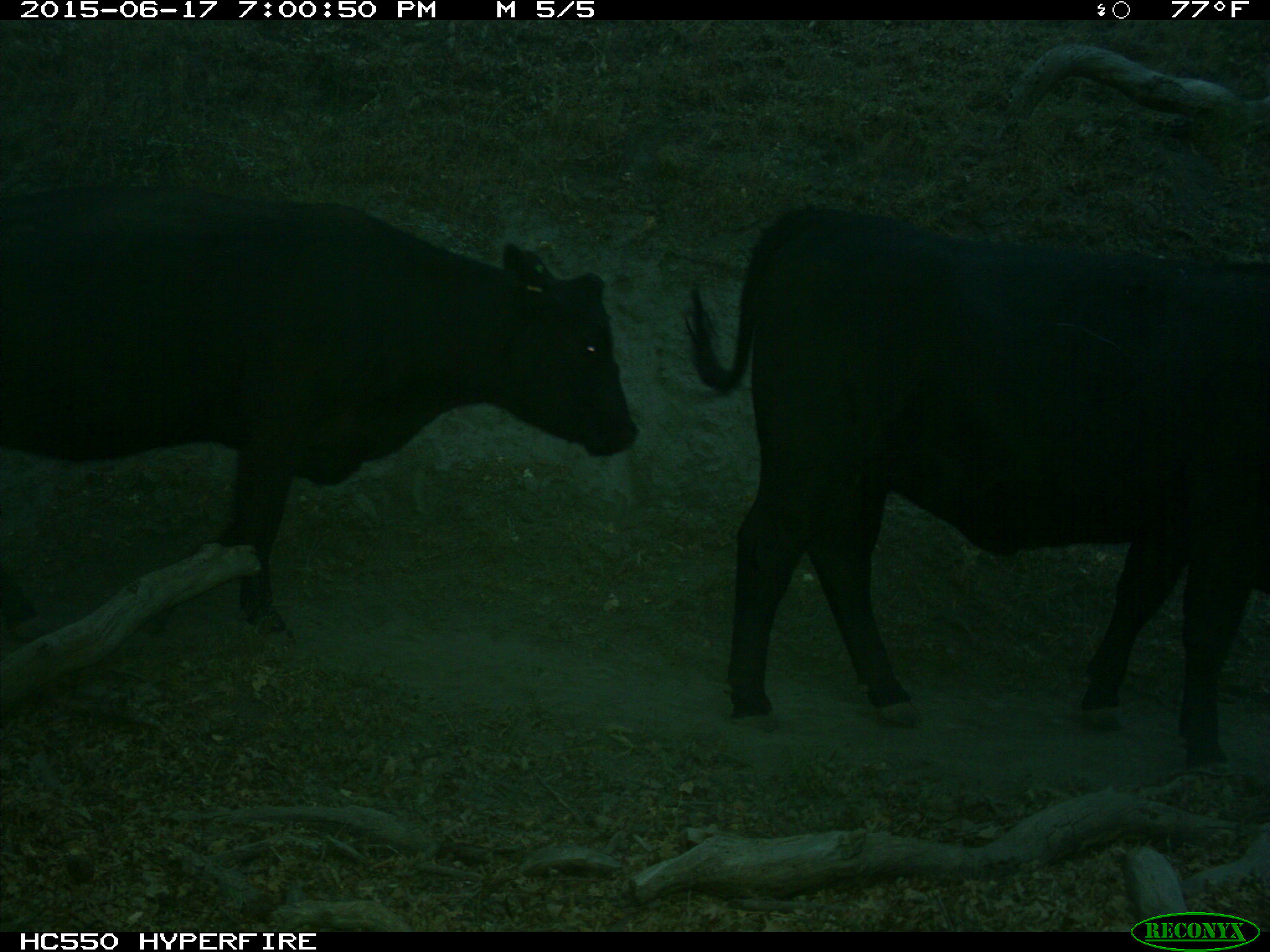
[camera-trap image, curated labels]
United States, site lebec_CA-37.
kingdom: Animalia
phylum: Chordata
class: Mammalia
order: Artiodactyla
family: Bovidae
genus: Bos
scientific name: Bos taurus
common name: domestic cow